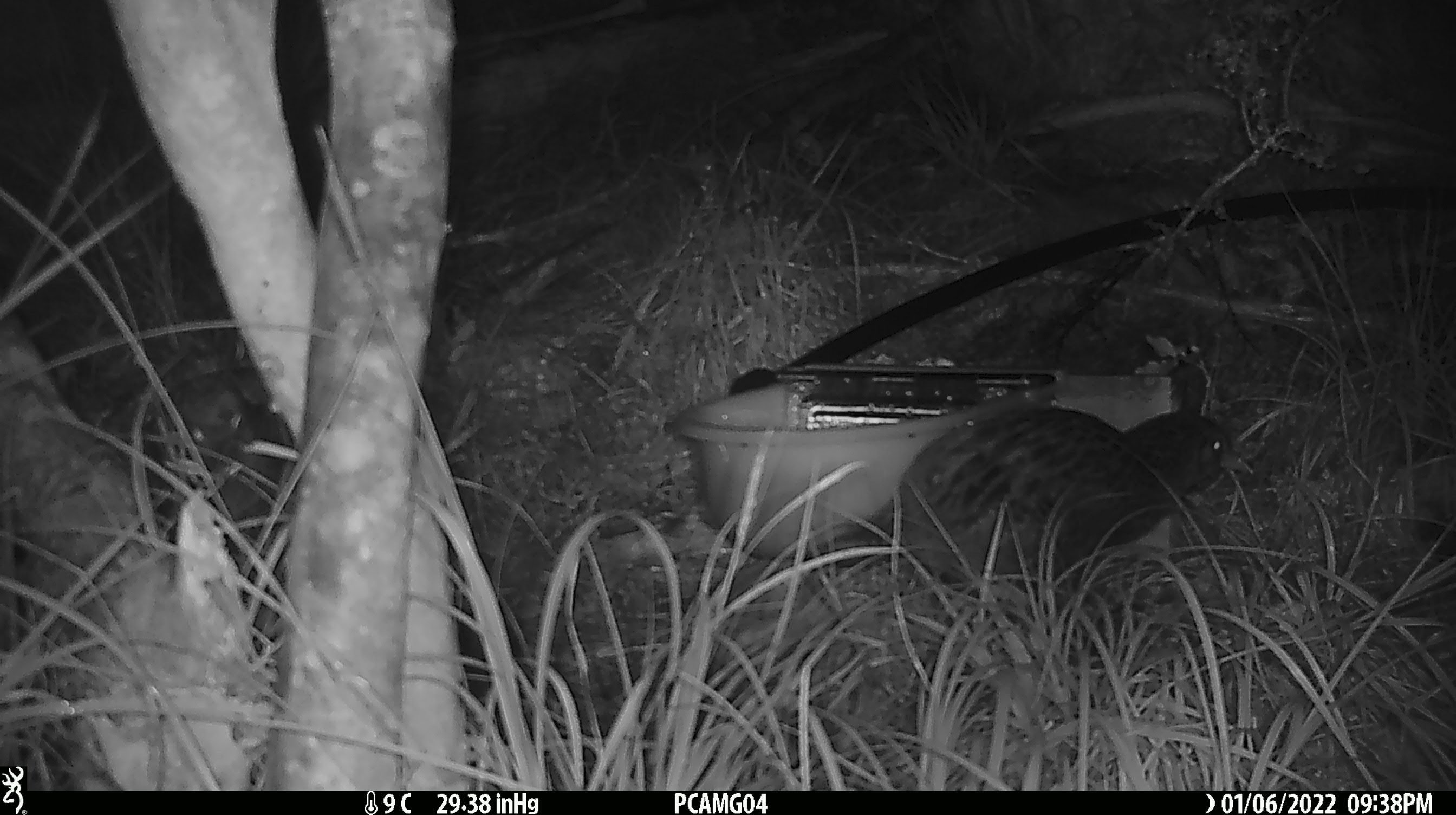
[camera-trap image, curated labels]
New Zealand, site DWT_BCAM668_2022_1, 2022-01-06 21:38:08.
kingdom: Animalia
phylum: Chordata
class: Aves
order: Gruiformes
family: Rallidae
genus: Gallirallus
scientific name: Gallirallus australis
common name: weka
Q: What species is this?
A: Weka (Gallirallus australis).